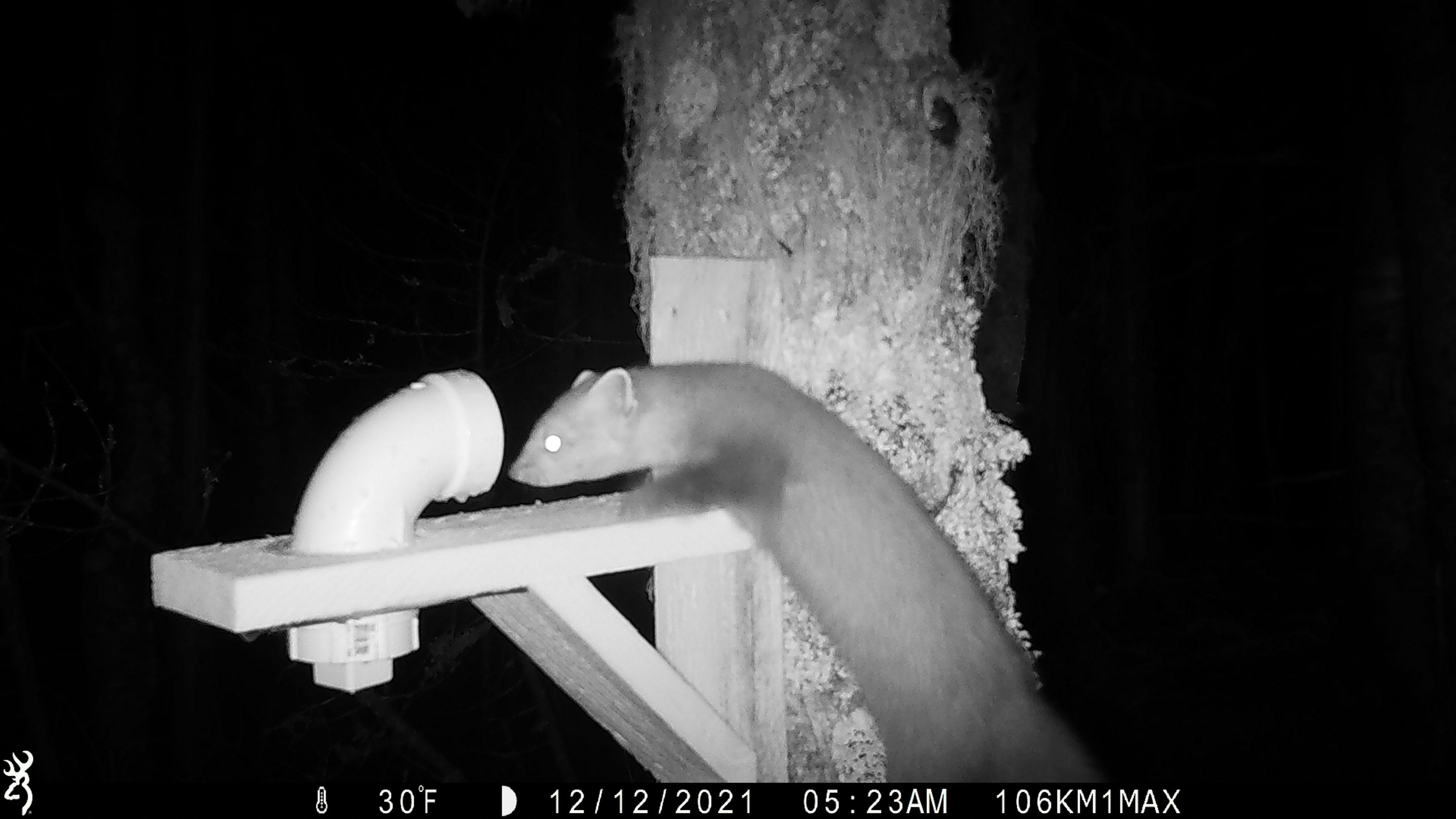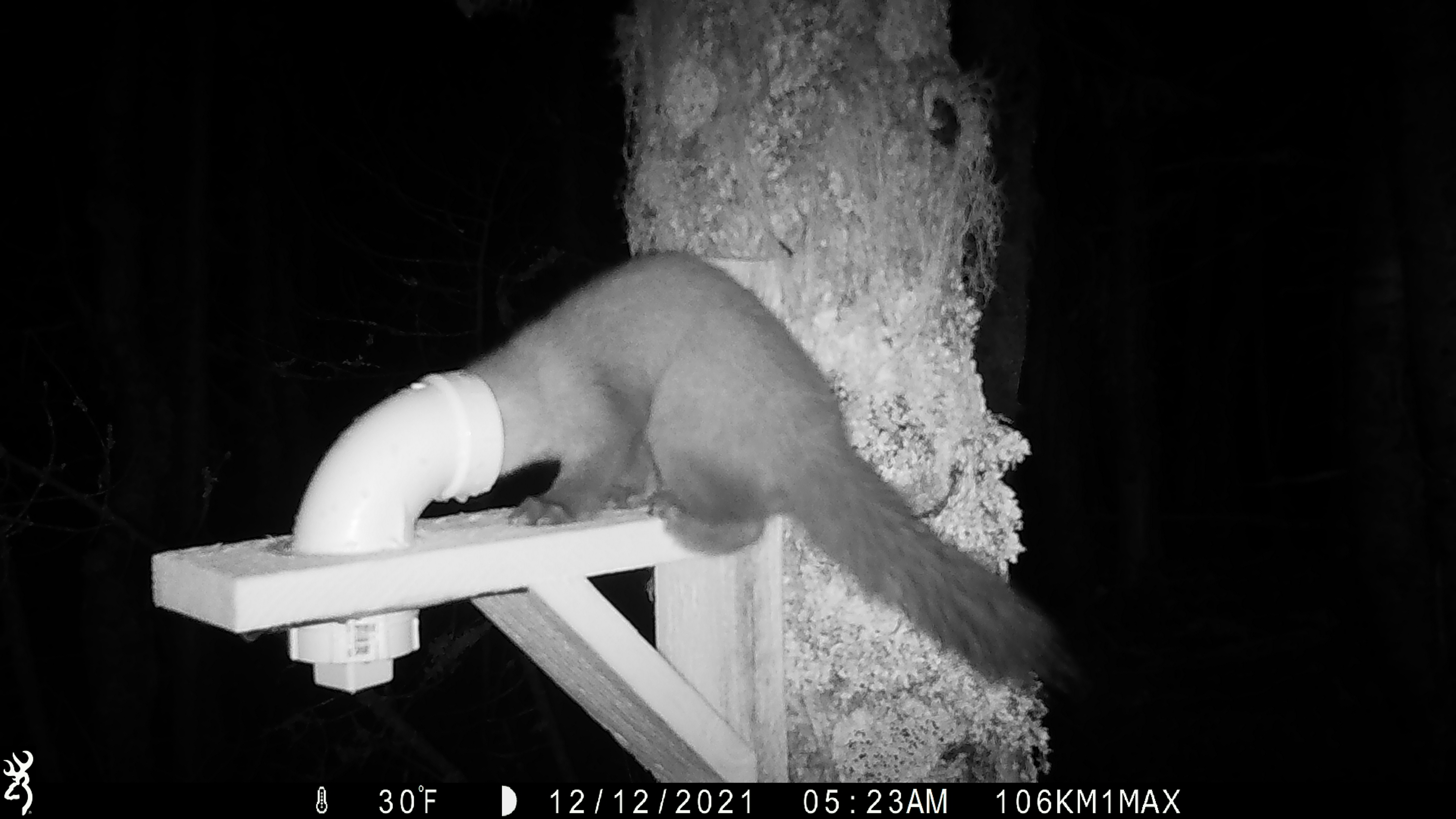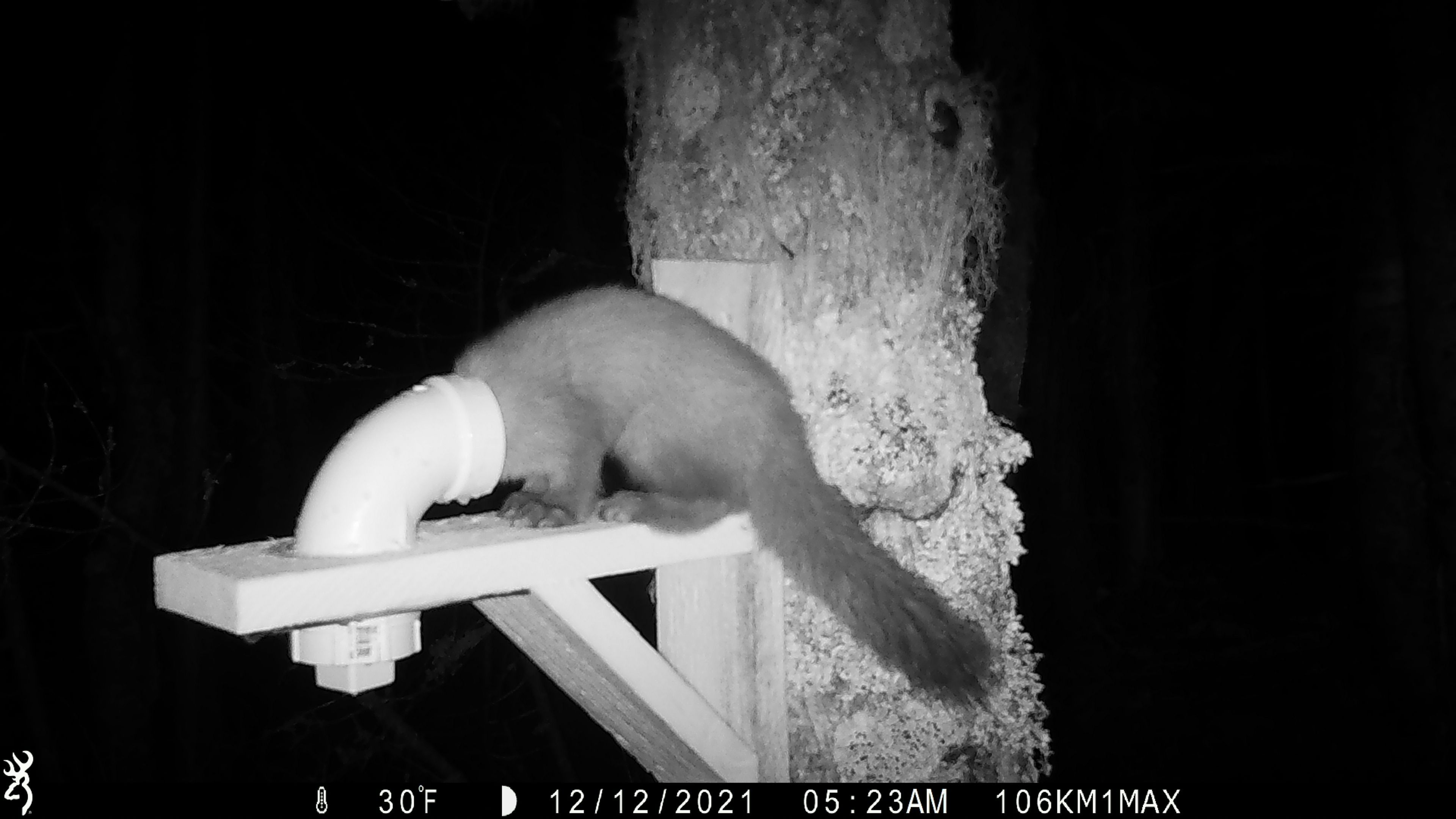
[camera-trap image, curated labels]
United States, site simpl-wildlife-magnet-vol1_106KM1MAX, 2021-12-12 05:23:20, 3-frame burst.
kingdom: Animalia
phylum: Chordata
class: Mammalia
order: Carnivora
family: Mustelidae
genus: Martes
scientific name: Martes americana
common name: american marten